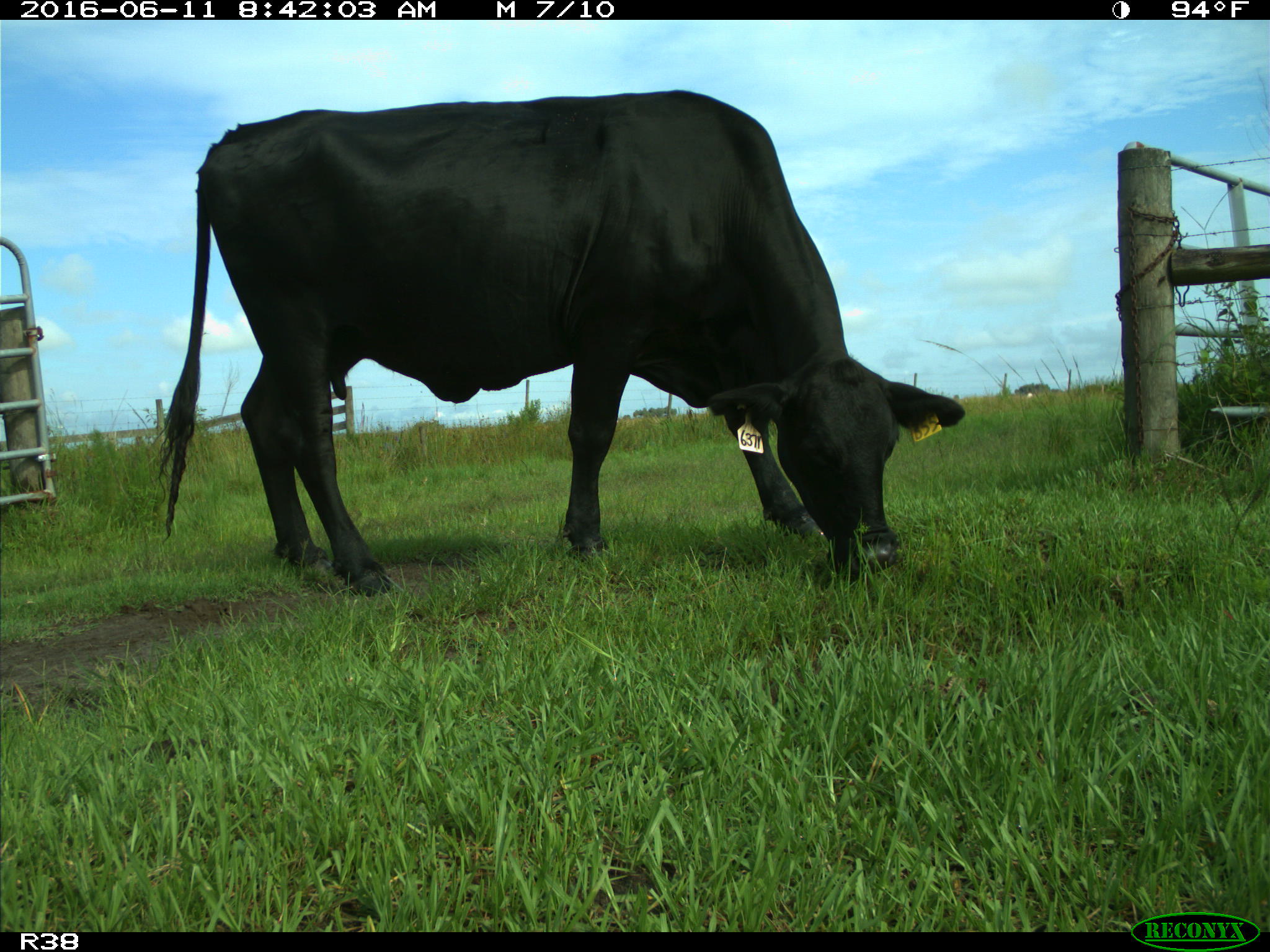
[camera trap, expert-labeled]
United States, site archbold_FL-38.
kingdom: Animalia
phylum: Chordata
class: Mammalia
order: Artiodactyla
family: Bovidae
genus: Bos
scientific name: Bos taurus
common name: domestic cow